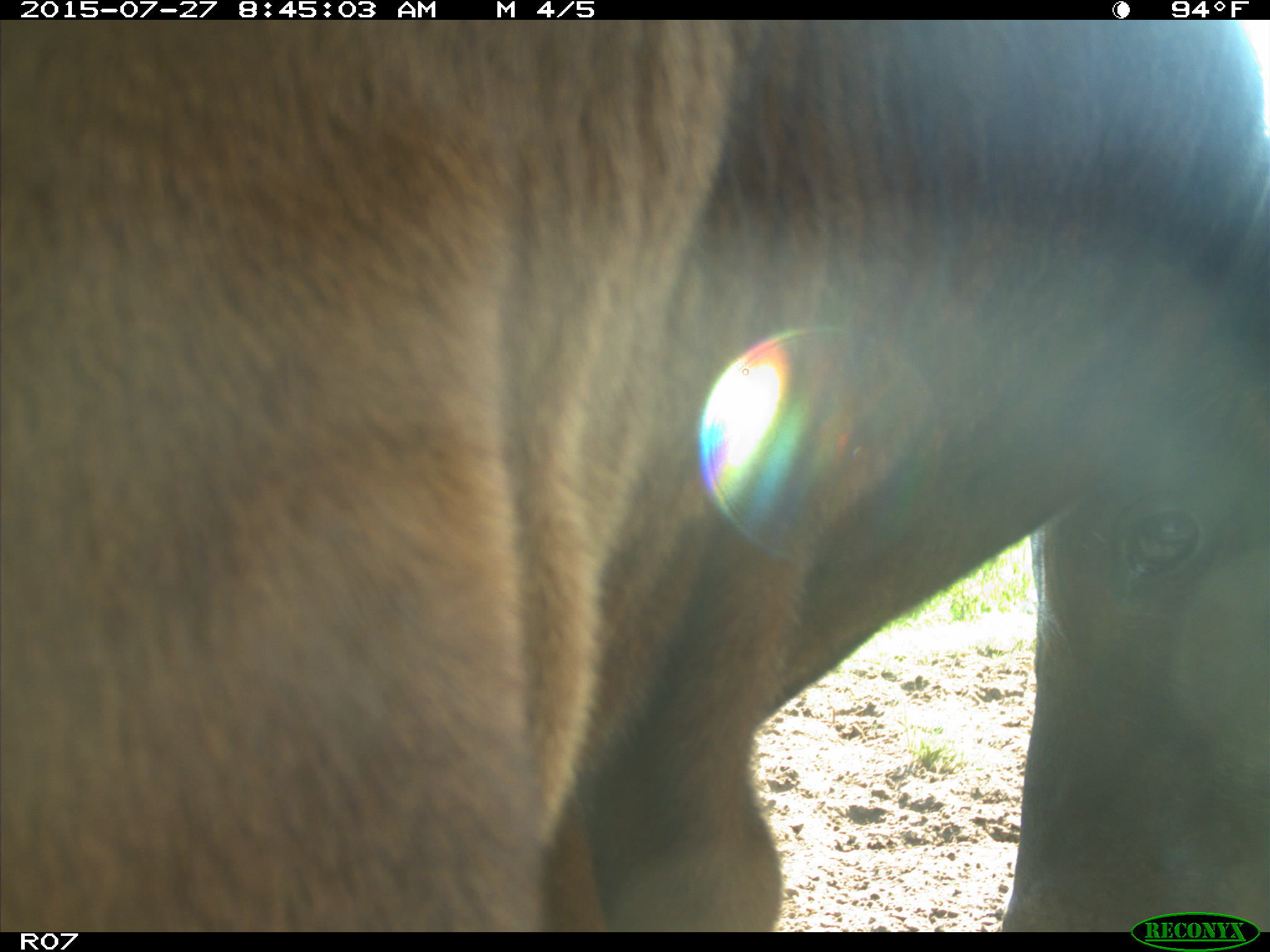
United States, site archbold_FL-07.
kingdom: Animalia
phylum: Chordata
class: Mammalia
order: Artiodactyla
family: Bovidae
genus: Bos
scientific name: Bos taurus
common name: domestic cow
Bos taurus (domestic cow).